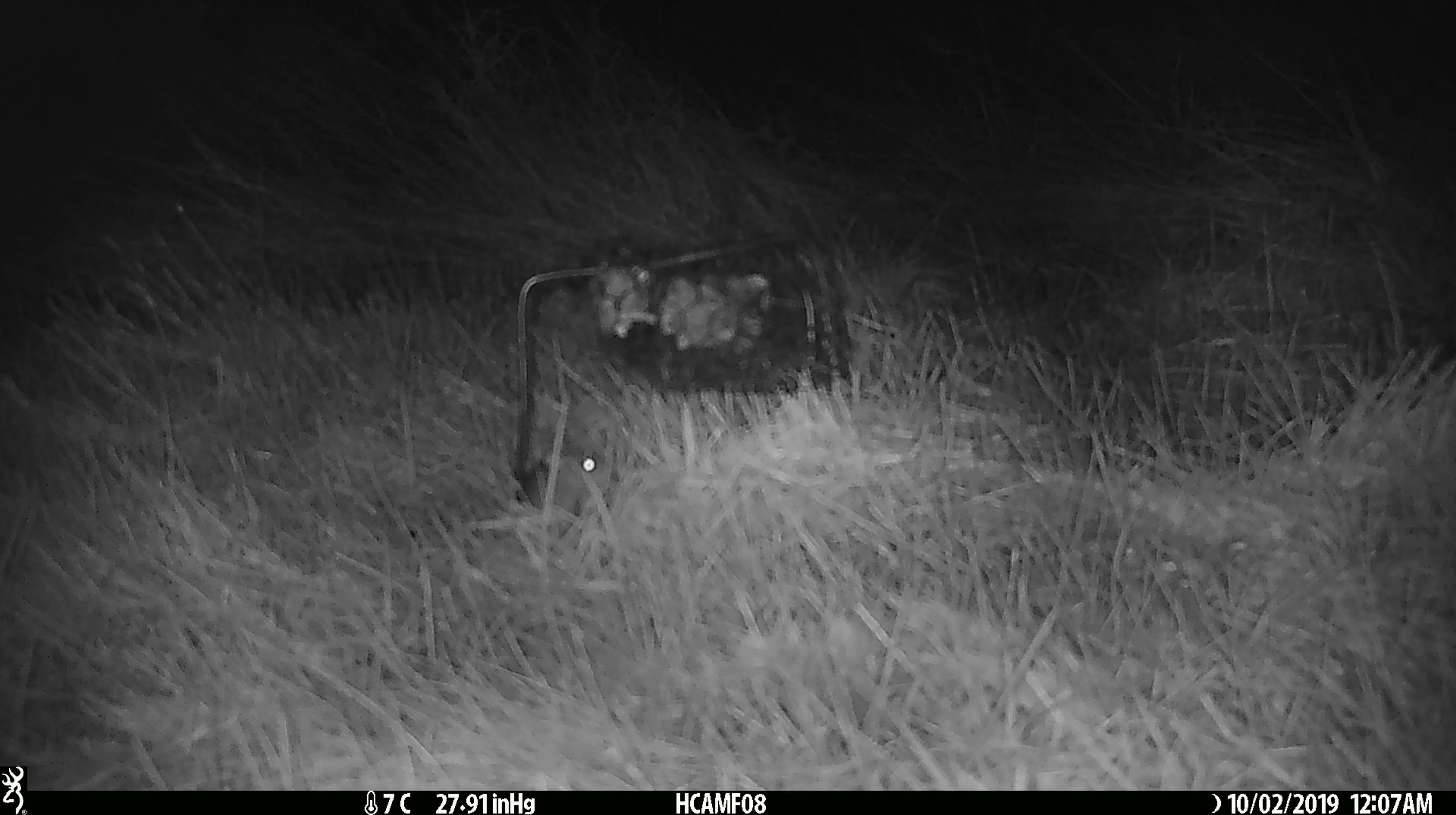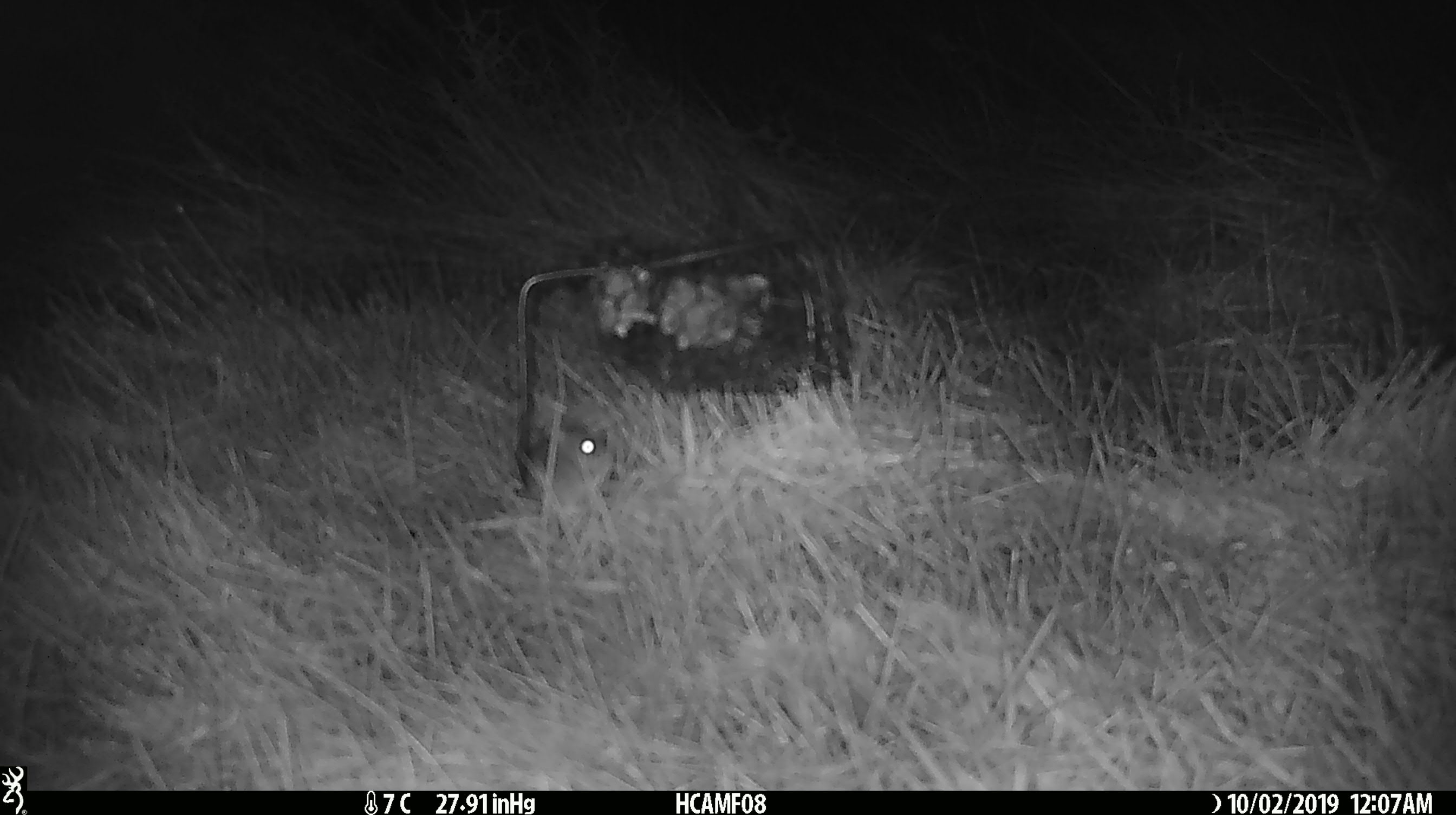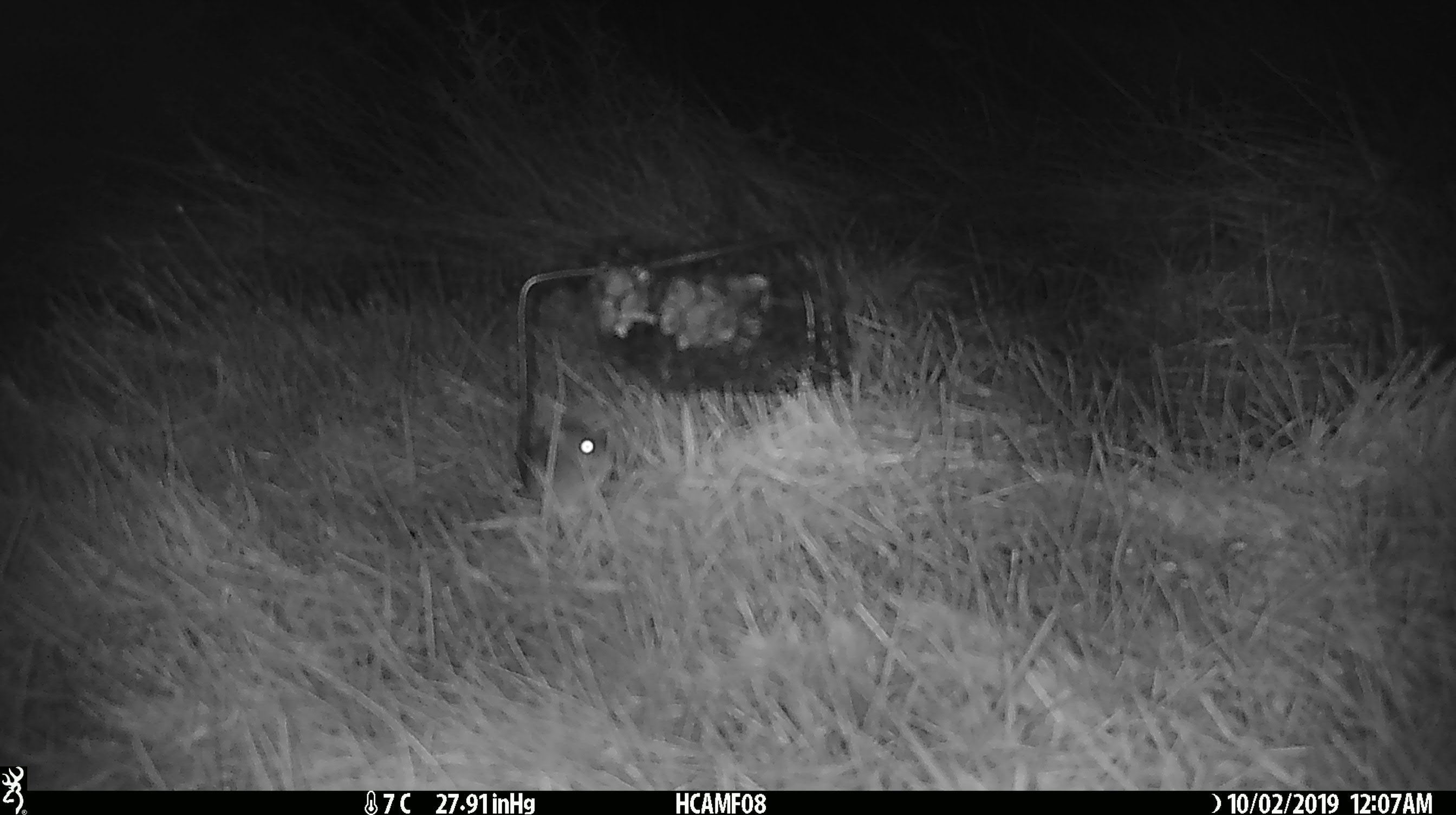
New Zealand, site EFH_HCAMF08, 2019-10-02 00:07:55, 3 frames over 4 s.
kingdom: Animalia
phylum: Chordata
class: Mammalia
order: Rodentia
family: Muridae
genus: Mus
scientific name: Mus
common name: mouse